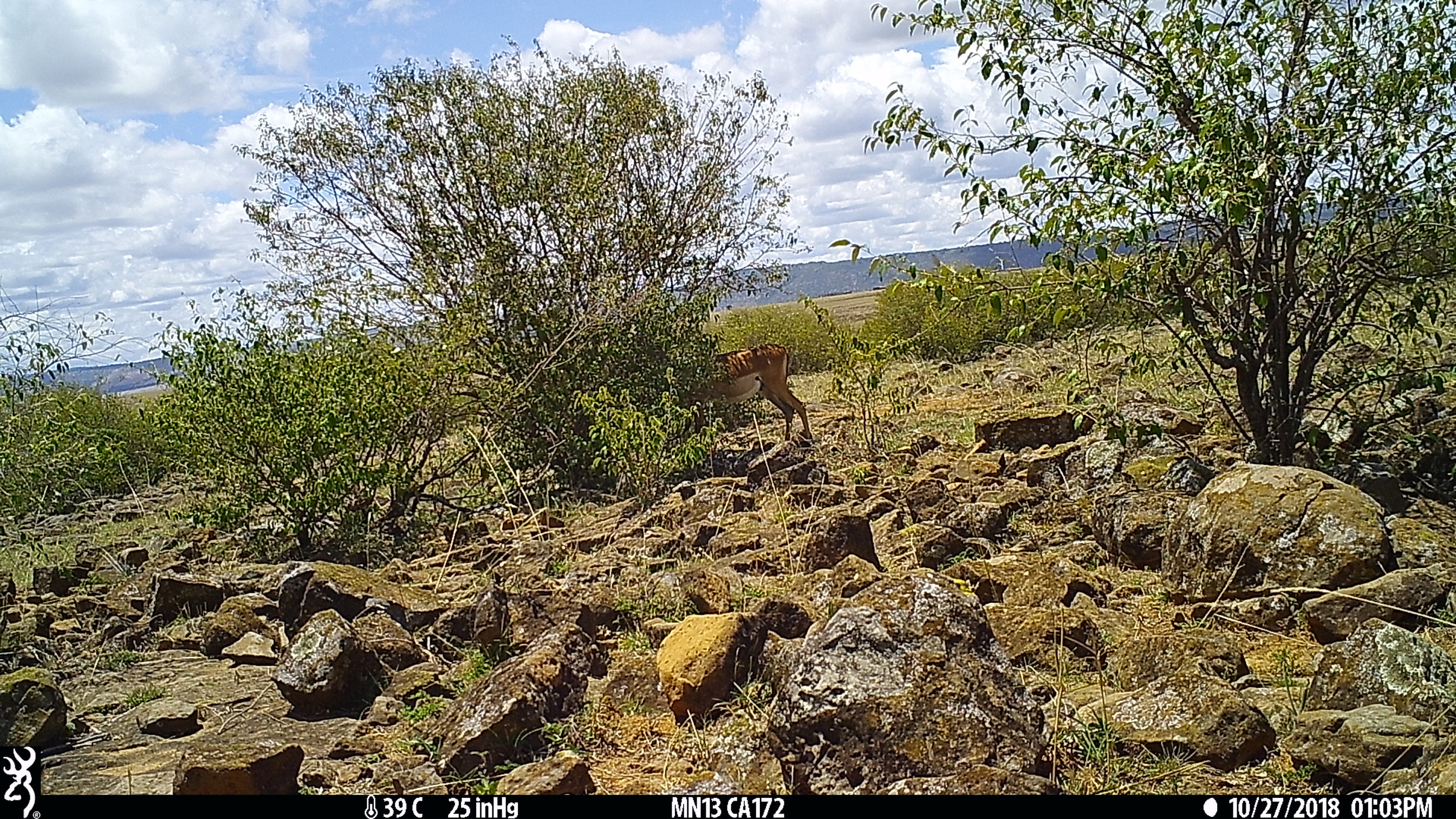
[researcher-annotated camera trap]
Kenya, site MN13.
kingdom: Animalia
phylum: Chordata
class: Mammalia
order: Artiodactyla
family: Bovidae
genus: Aepyceros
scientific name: Aepyceros melampus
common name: impala